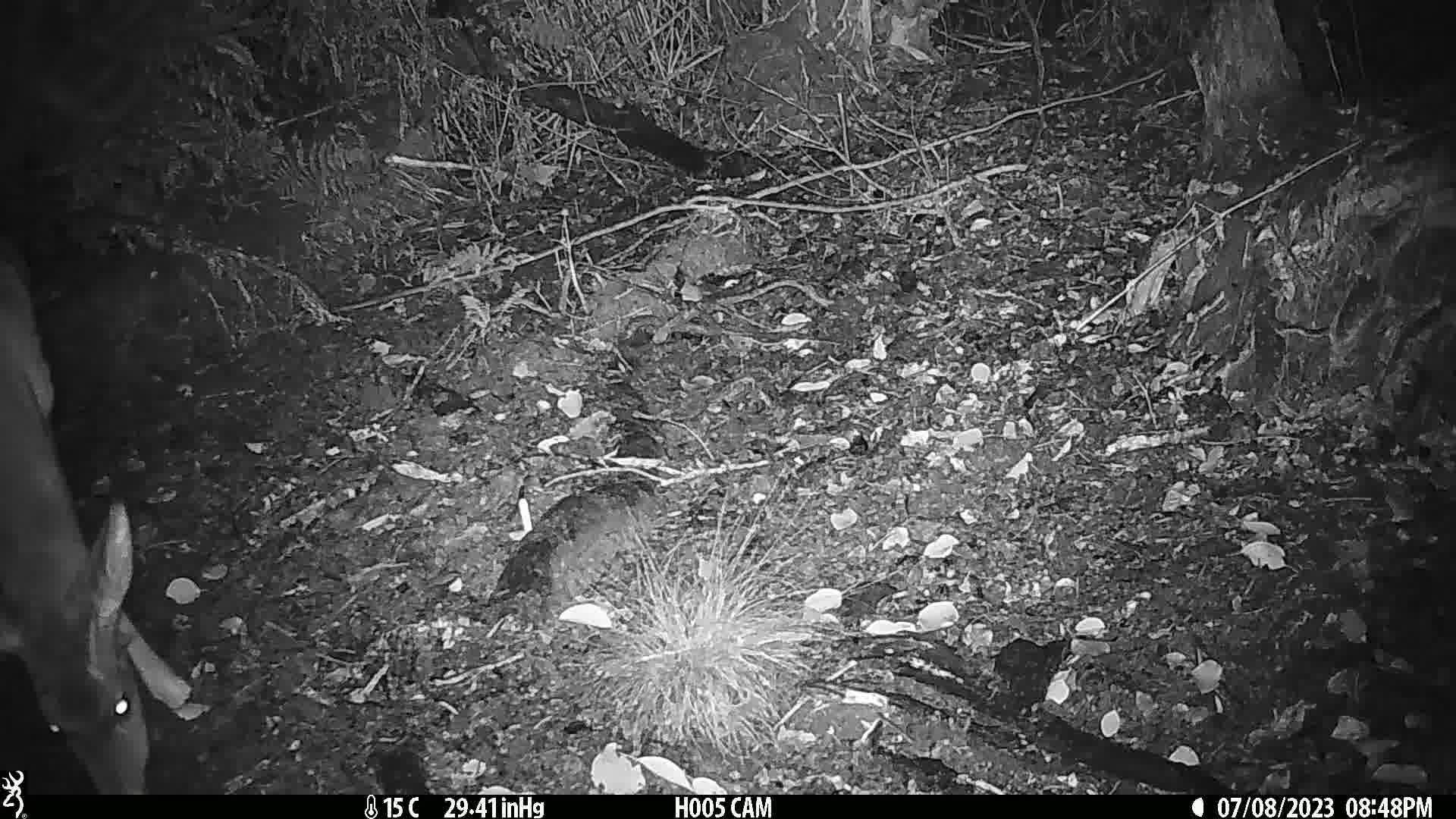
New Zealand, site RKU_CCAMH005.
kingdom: Animalia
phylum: Chordata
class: Mammalia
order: Artiodactyla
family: Cervidae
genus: Odocoileus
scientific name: Odocoileus virginianus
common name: white-tailed deer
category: white tailed deer